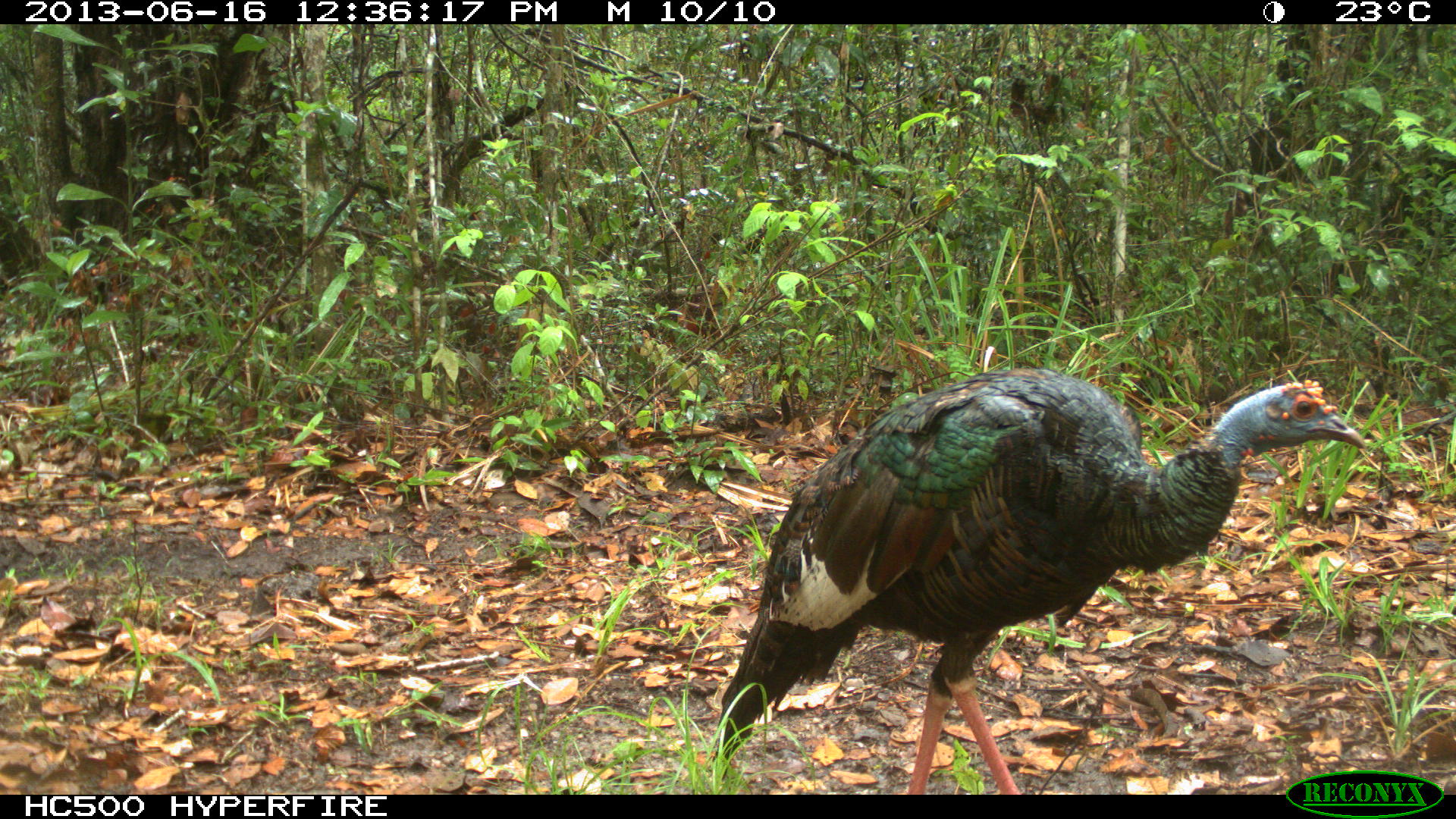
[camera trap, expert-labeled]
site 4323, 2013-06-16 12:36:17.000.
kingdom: Animalia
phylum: Chordata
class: Aves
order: Galliformes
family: Phasianidae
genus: Meleagris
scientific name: Meleagris ocellata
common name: ocellated turkey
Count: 2.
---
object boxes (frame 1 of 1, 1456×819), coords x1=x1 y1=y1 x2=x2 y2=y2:
meleagris ocellata: x1=712 y1=365 x2=1367 y2=795